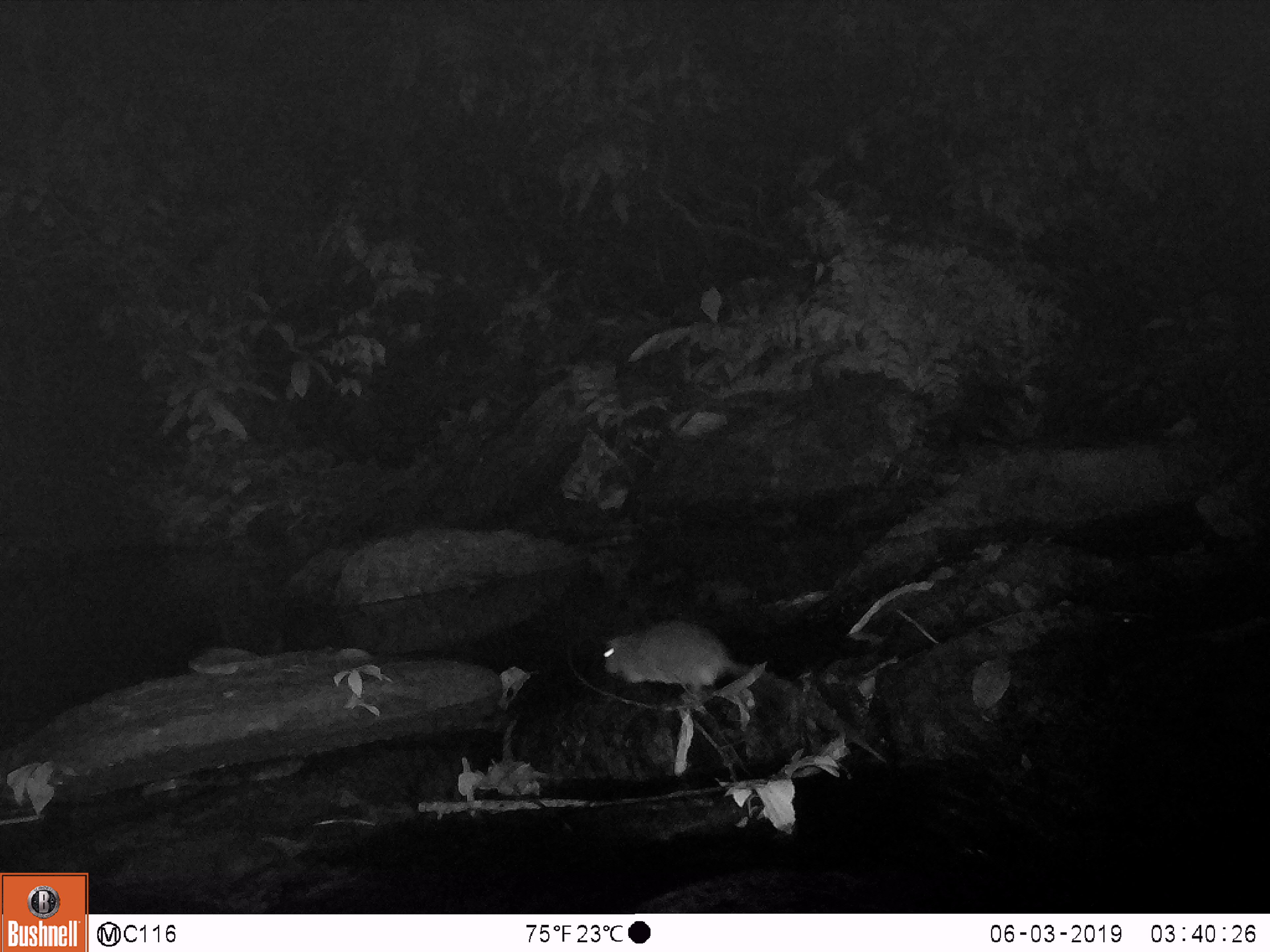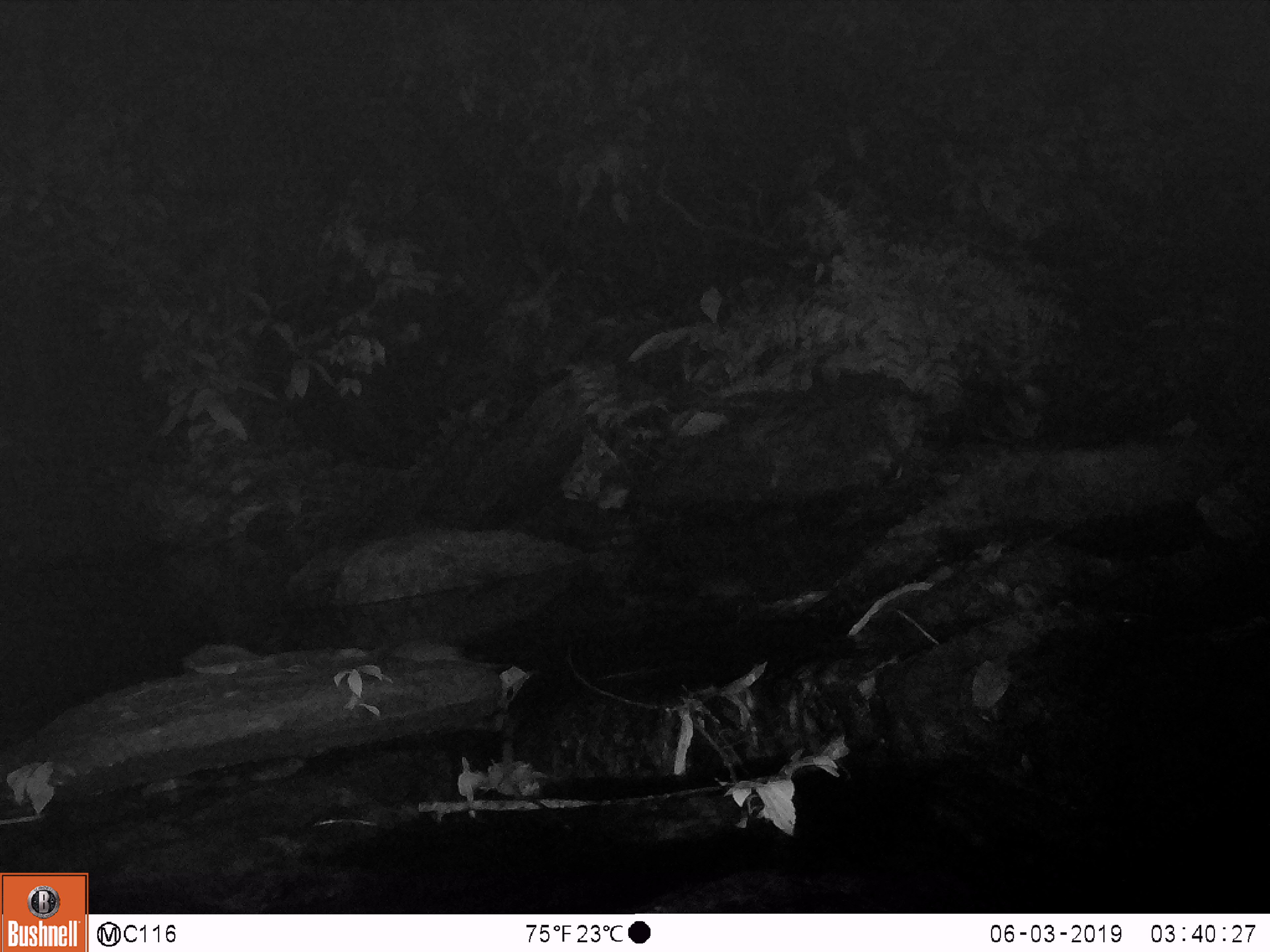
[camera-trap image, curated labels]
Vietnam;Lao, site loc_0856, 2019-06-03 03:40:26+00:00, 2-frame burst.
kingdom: Animalia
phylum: Chordata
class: Mammalia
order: Rodentia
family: Muridae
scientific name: Muridae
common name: old-world mice and rats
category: unidentified murid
Unidentified murid (old-world mice and rats) (Muridae). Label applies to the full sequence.